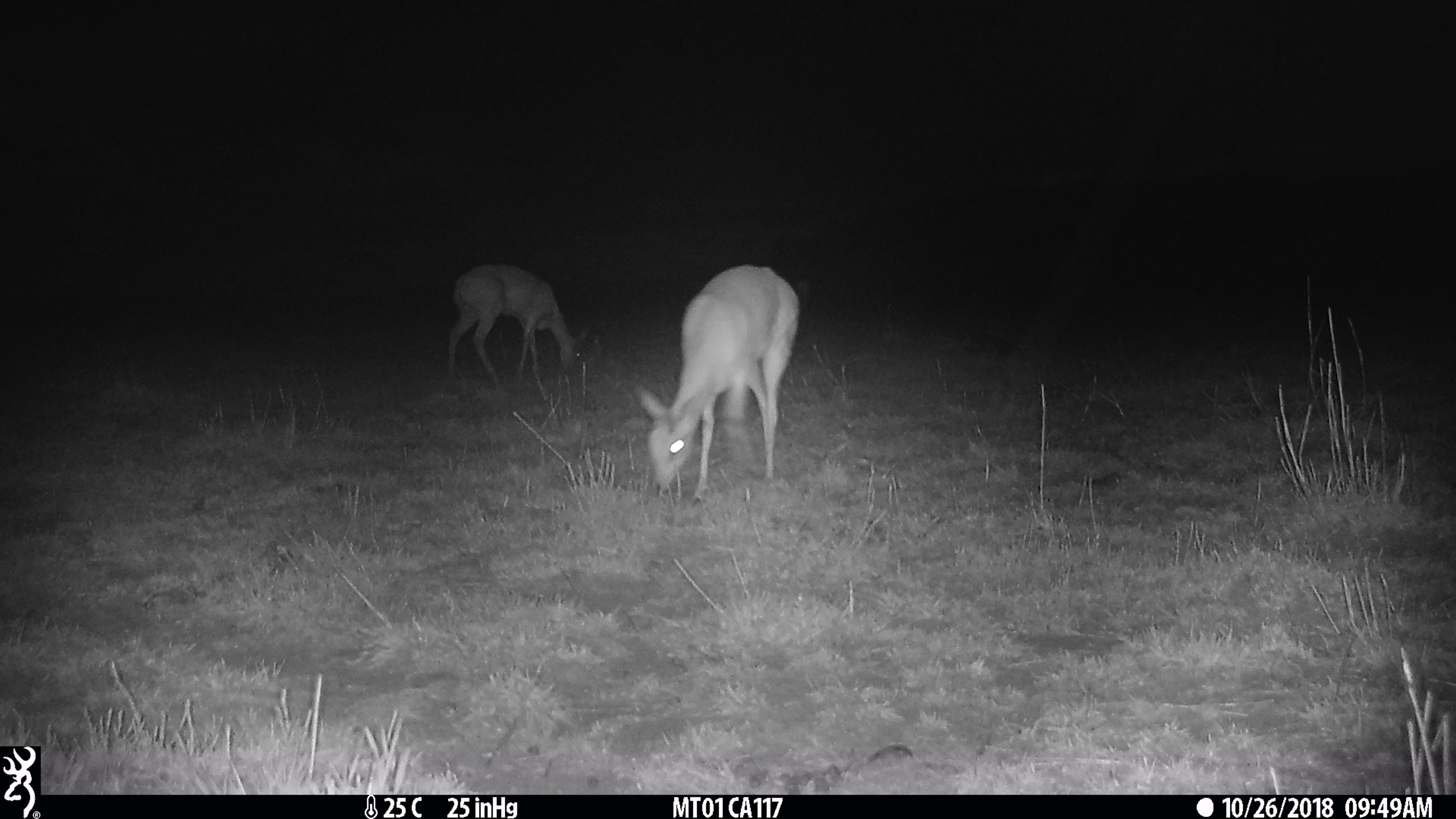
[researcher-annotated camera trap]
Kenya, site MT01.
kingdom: Animalia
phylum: Chordata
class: Mammalia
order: Artiodactyla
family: Bovidae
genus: Ourebia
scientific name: Ourebia ourebi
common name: oribi